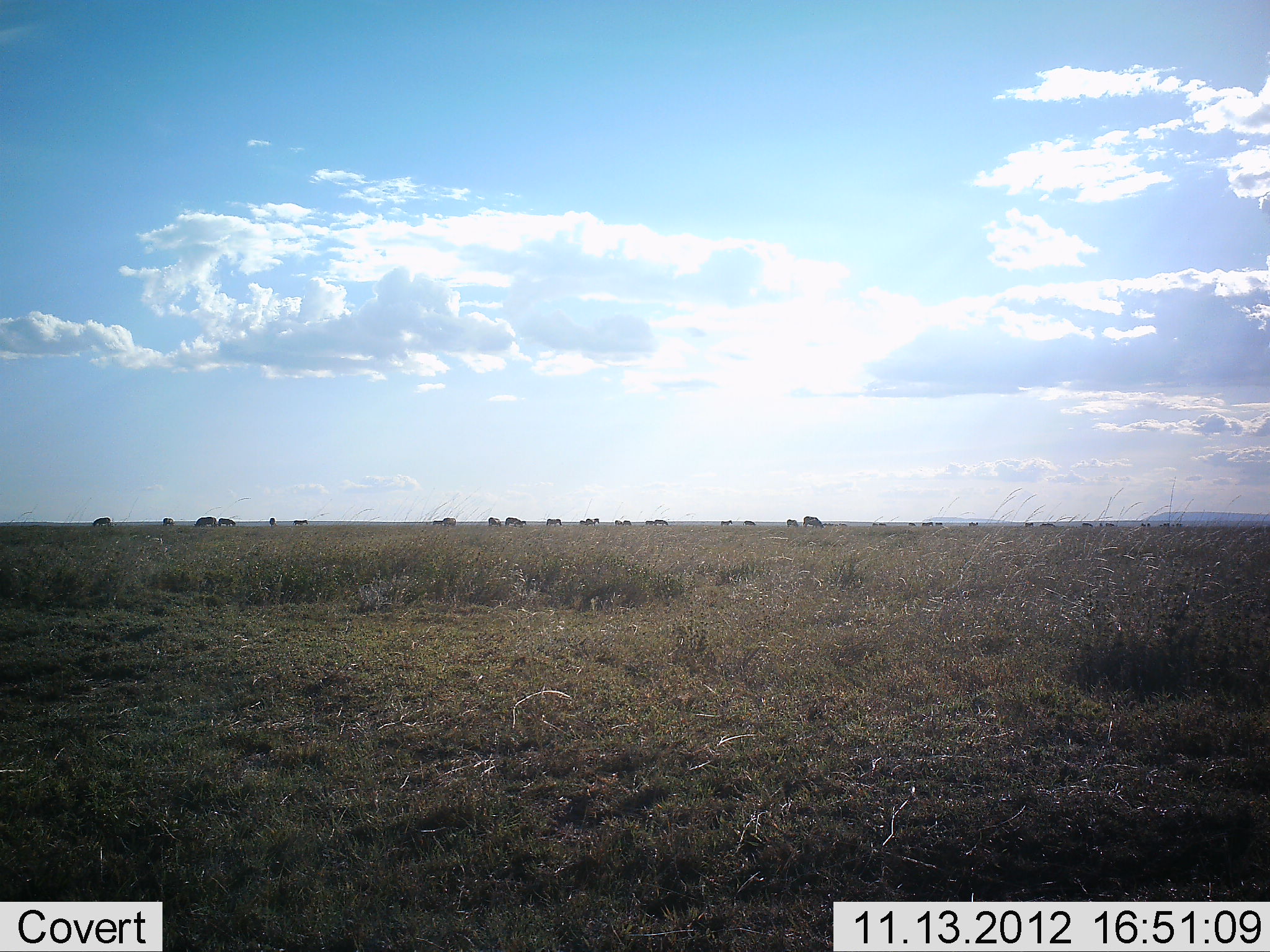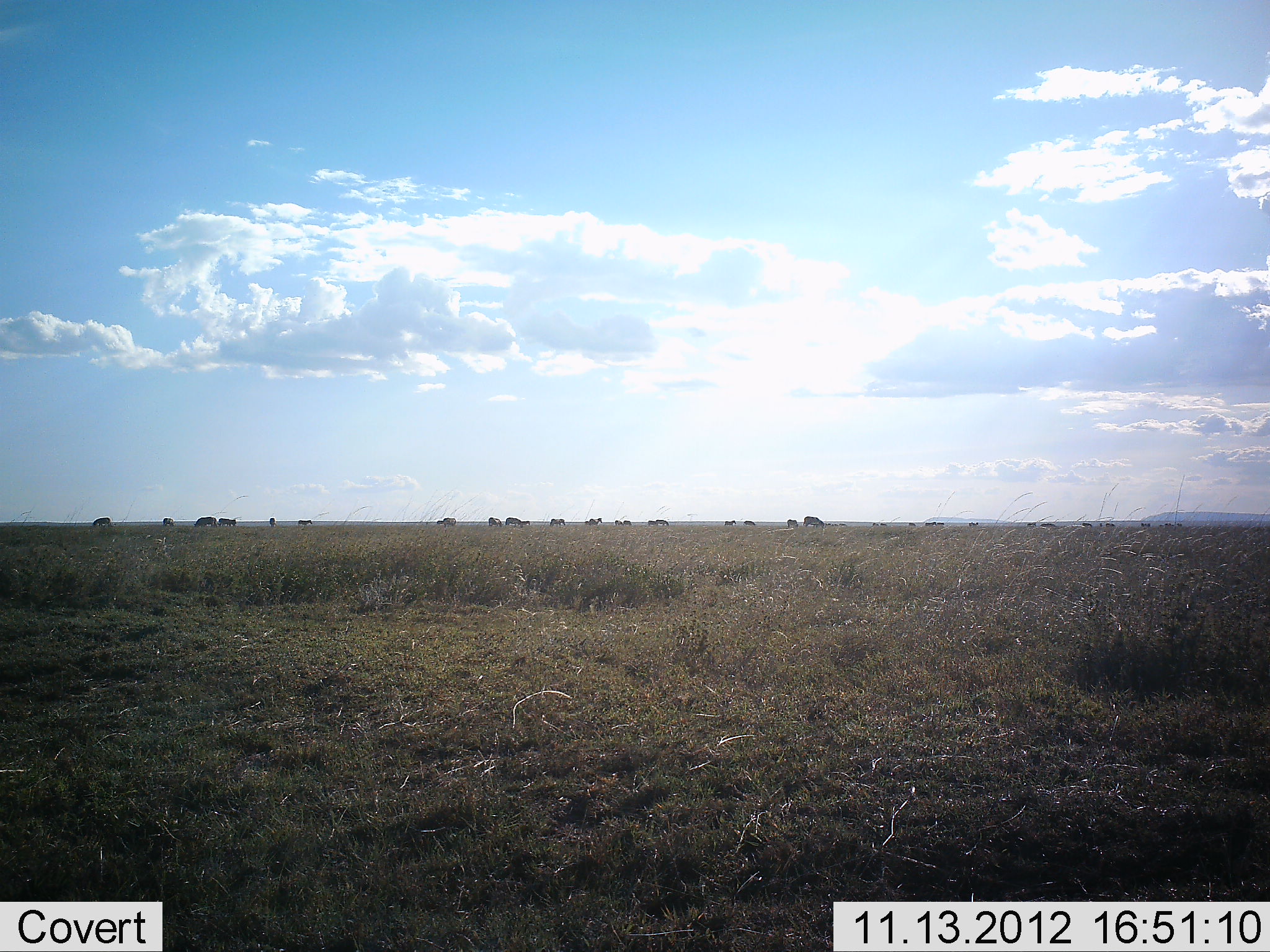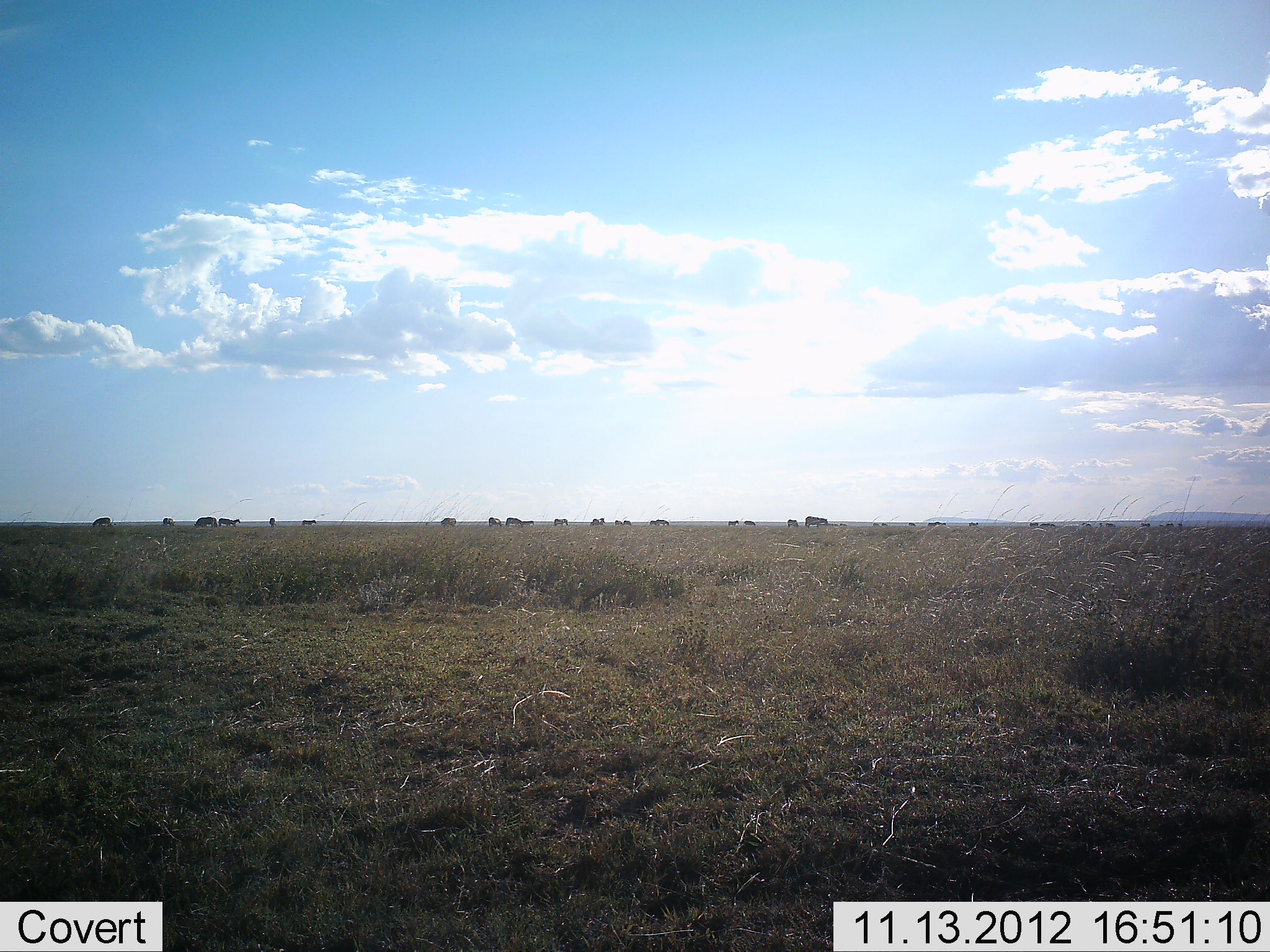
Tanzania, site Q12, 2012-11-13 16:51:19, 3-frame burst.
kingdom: Animalia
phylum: Chordata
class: Mammalia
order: Artiodactyla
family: Bovidae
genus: Connochaetes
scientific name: Connochaetes taurinus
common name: blue wildebeest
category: wildebeest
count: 11-50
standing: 73%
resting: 0%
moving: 64%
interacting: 0%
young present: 0%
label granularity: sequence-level